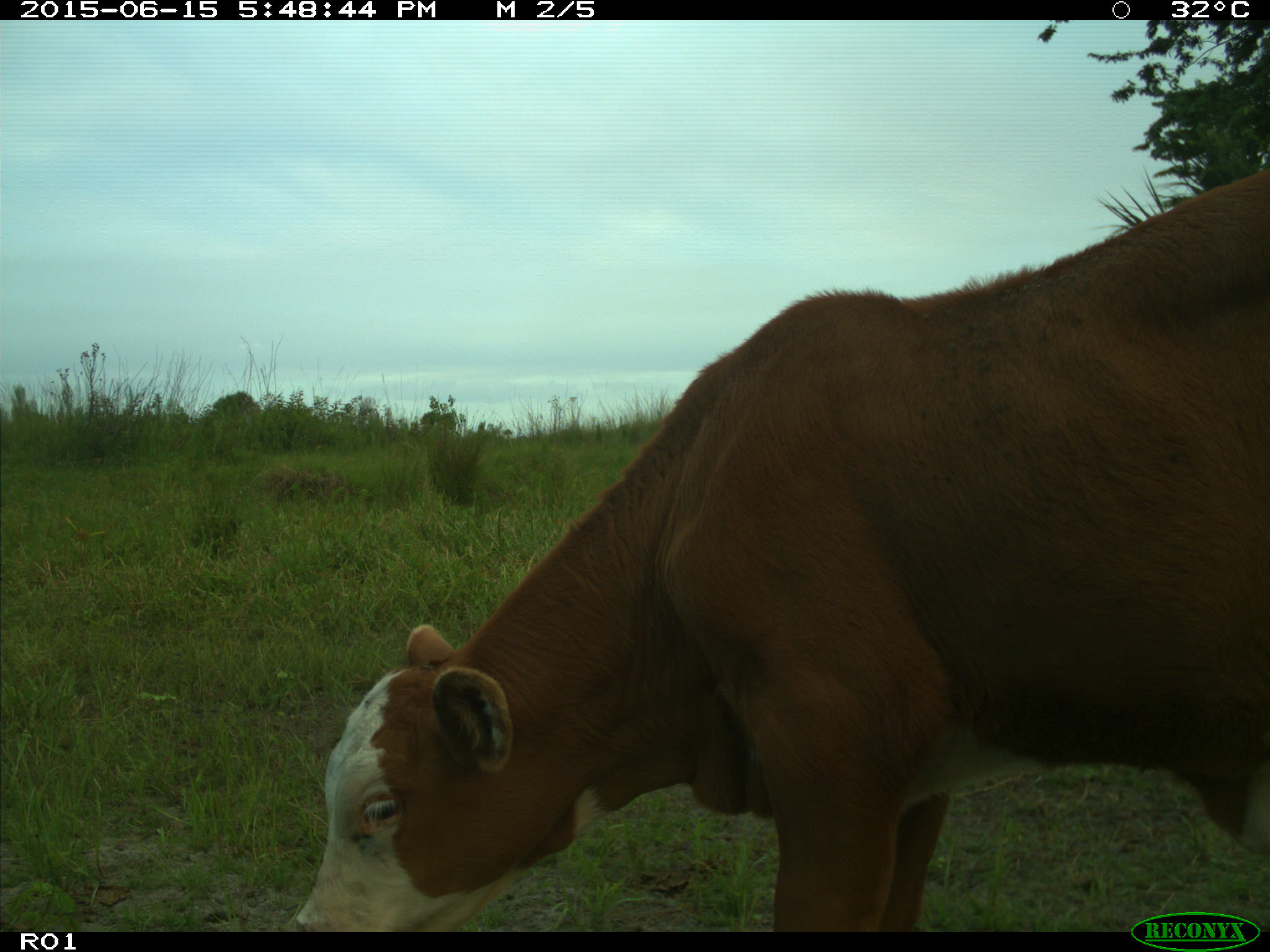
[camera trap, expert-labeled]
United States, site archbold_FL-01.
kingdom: Animalia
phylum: Chordata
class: Mammalia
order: Artiodactyla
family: Bovidae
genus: Bos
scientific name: Bos taurus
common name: domestic cow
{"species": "Bos taurus (domestic cow)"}